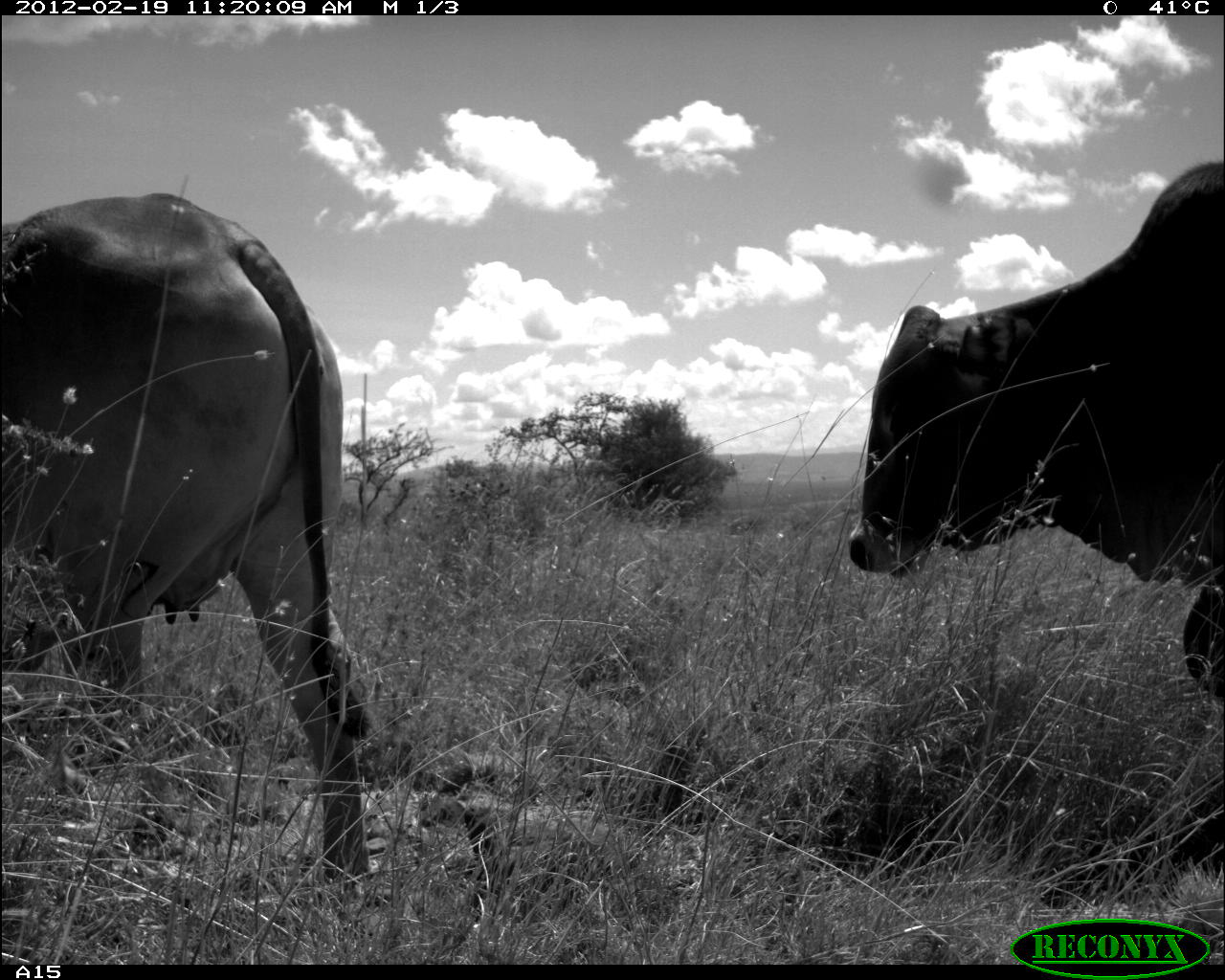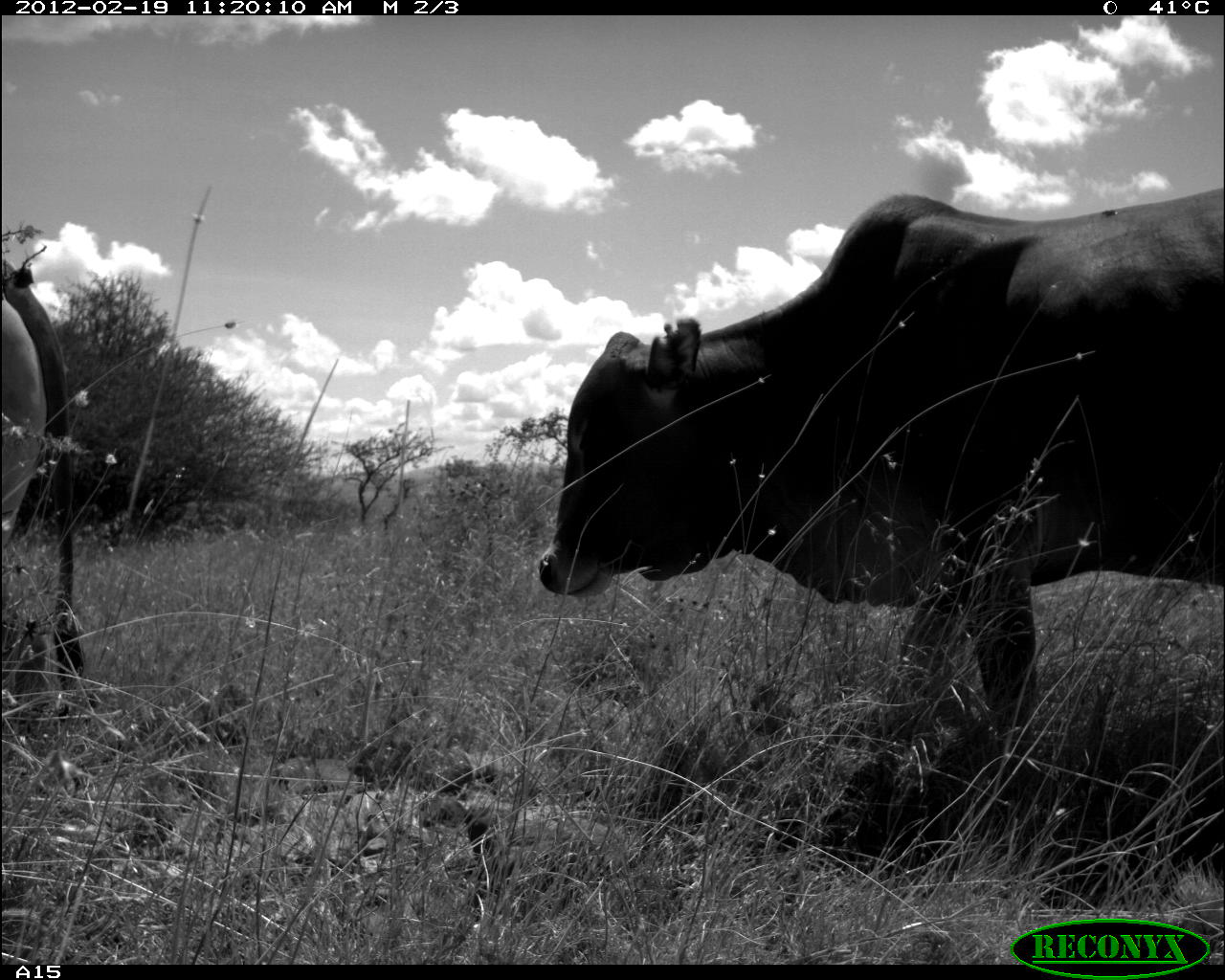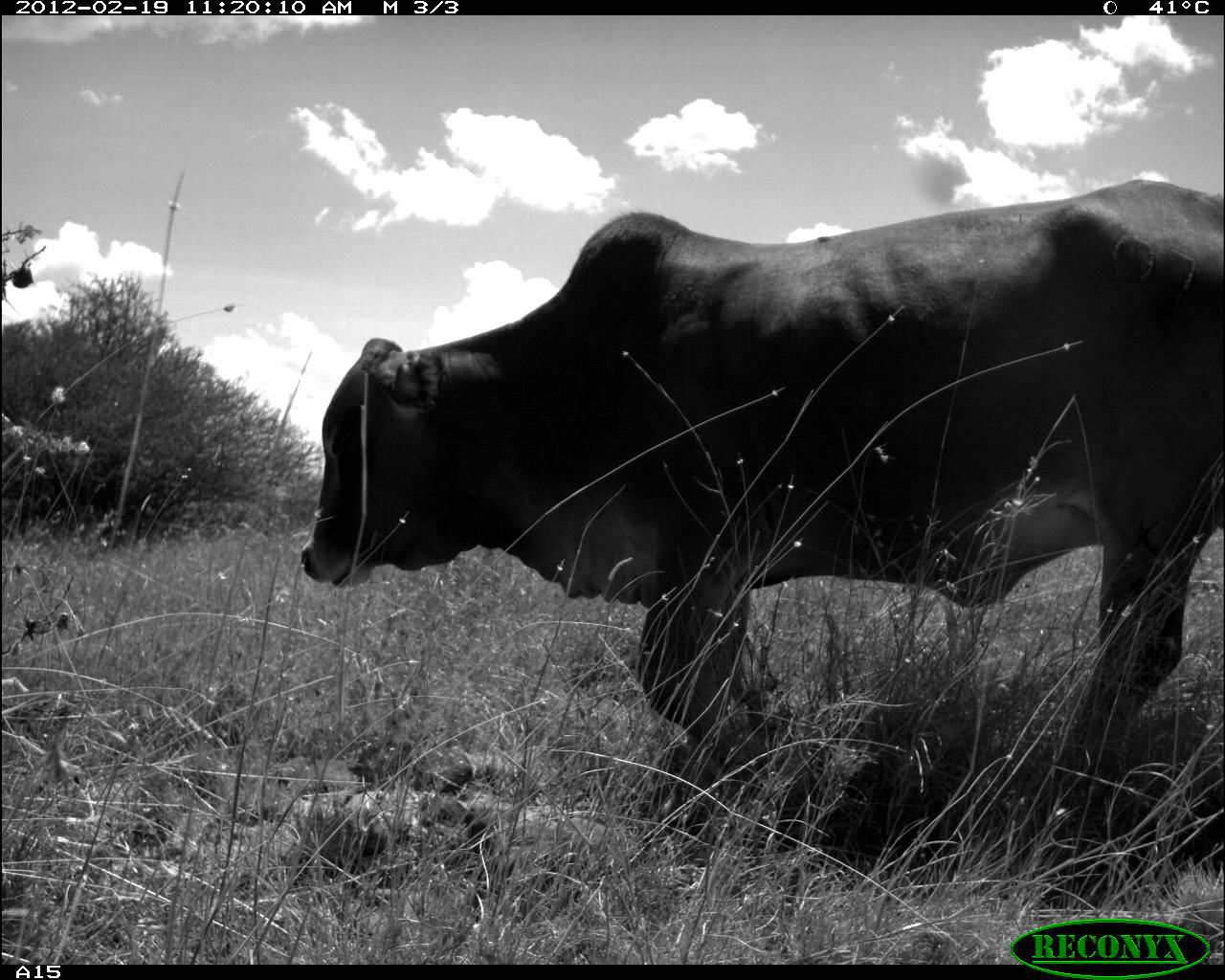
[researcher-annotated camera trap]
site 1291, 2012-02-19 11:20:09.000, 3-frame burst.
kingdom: Animalia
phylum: Chordata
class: Mammalia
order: Artiodactyla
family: Bovidae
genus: Bos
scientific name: Bos taurus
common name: domestic cattle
Bos taurus (domestic cattle), count 2.